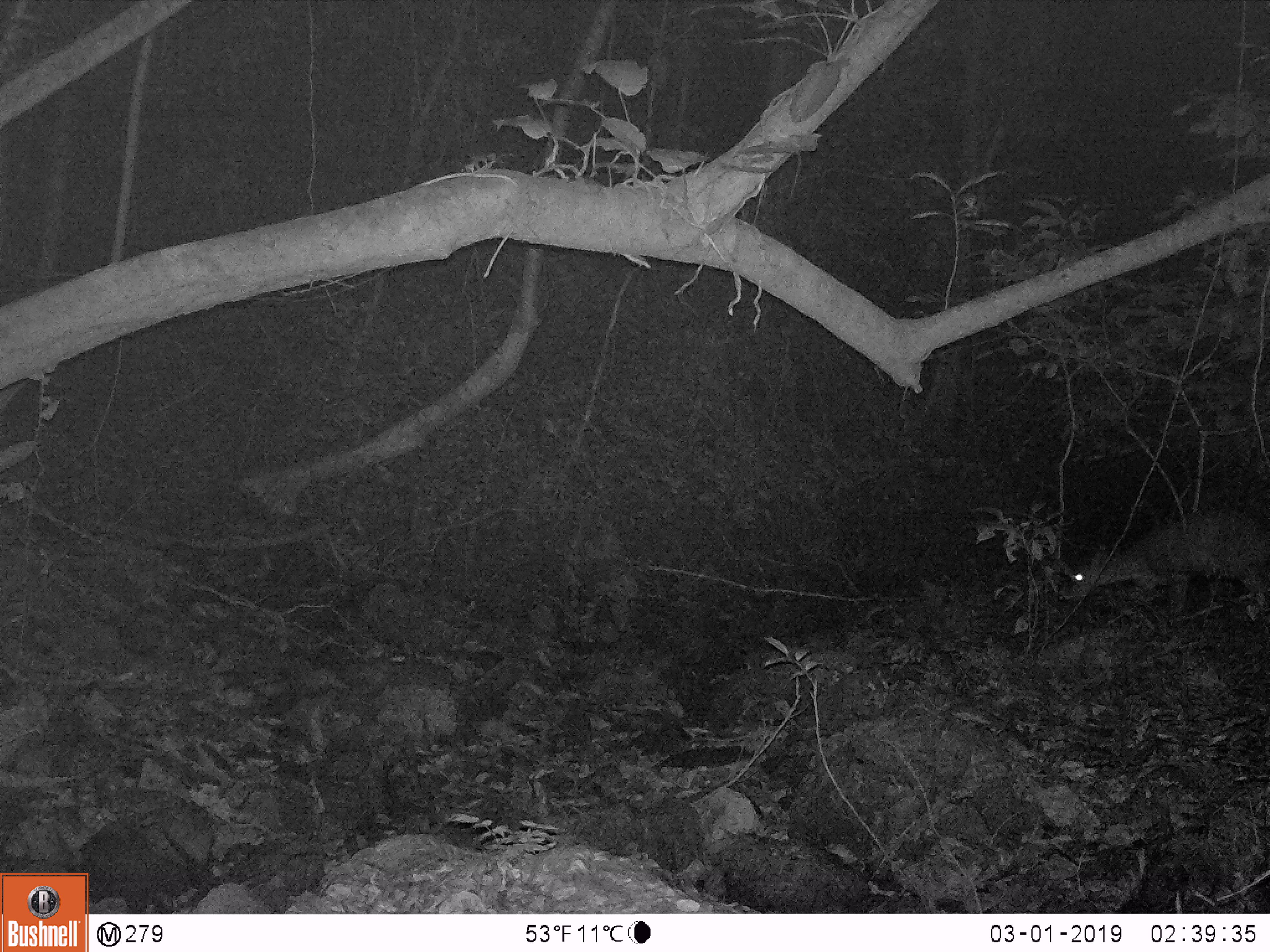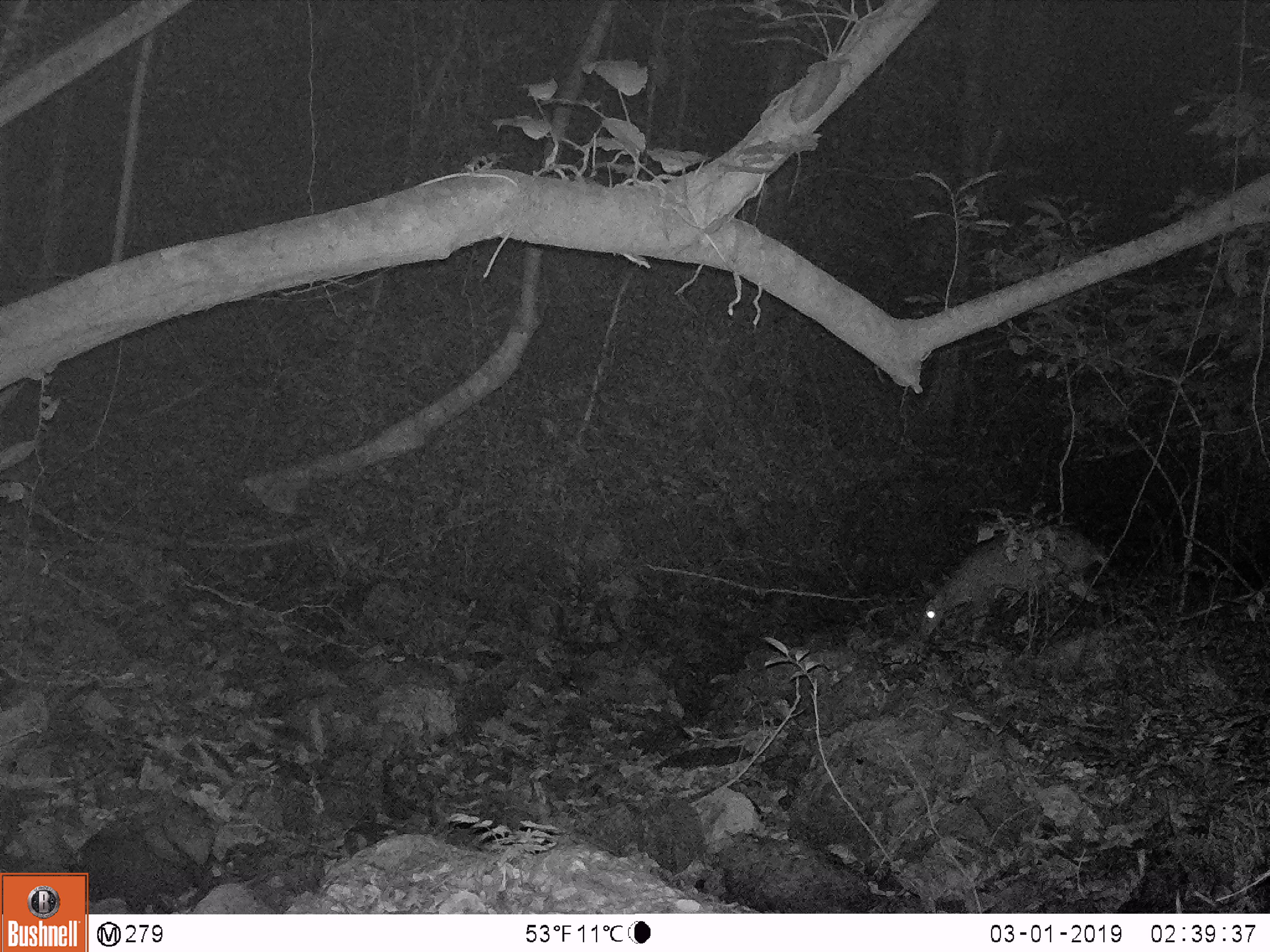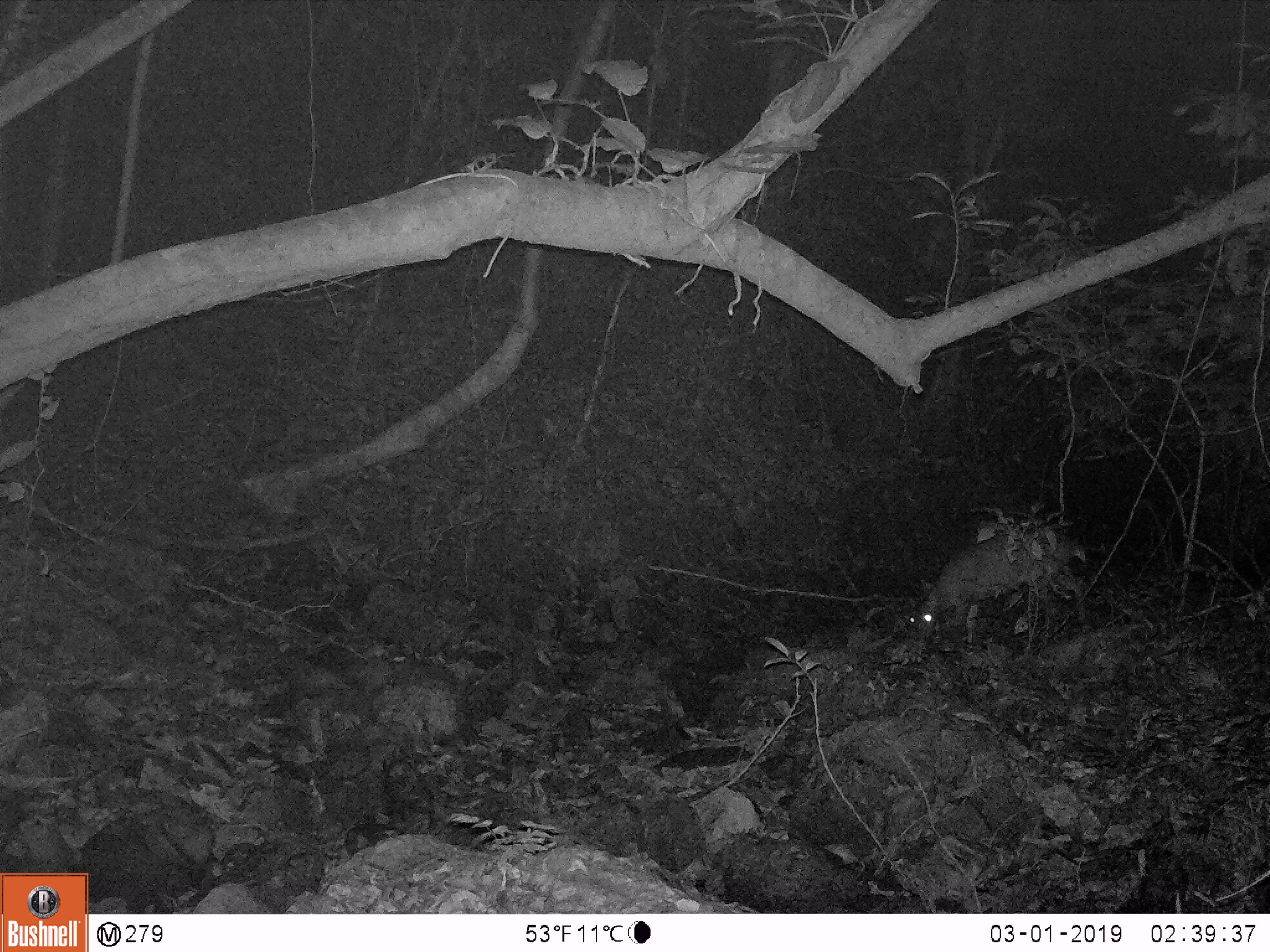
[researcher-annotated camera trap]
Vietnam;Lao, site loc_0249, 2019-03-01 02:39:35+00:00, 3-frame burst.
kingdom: Animalia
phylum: Chordata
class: Mammalia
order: Artiodactyla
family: Cervidae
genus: Muntiacus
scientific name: Muntiacus vuquangensis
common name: large-antlered muntjac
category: large antlered muntjac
Large antlered muntjac (large-antlered muntjac) (Muntiacus vuquangensis). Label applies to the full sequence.